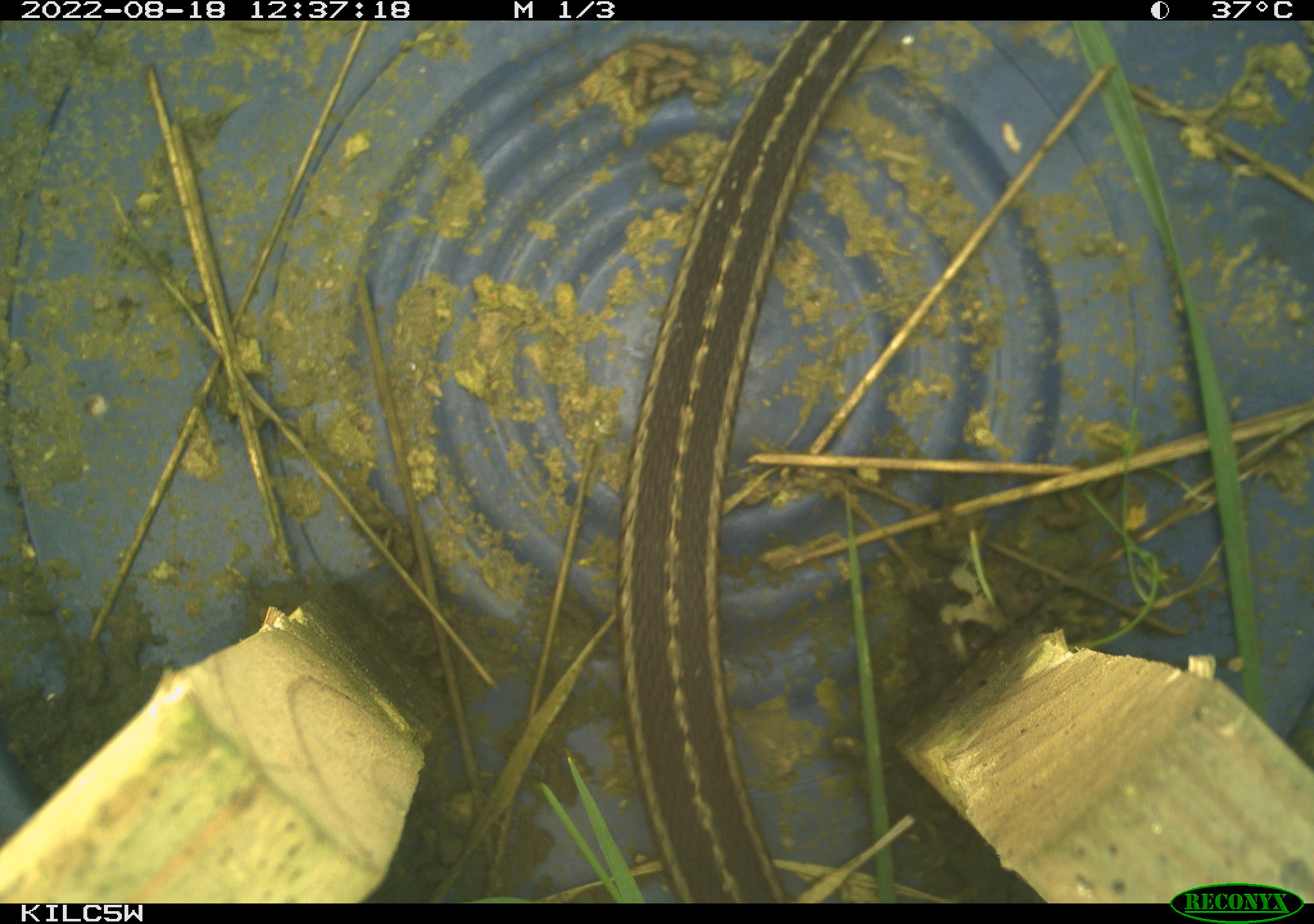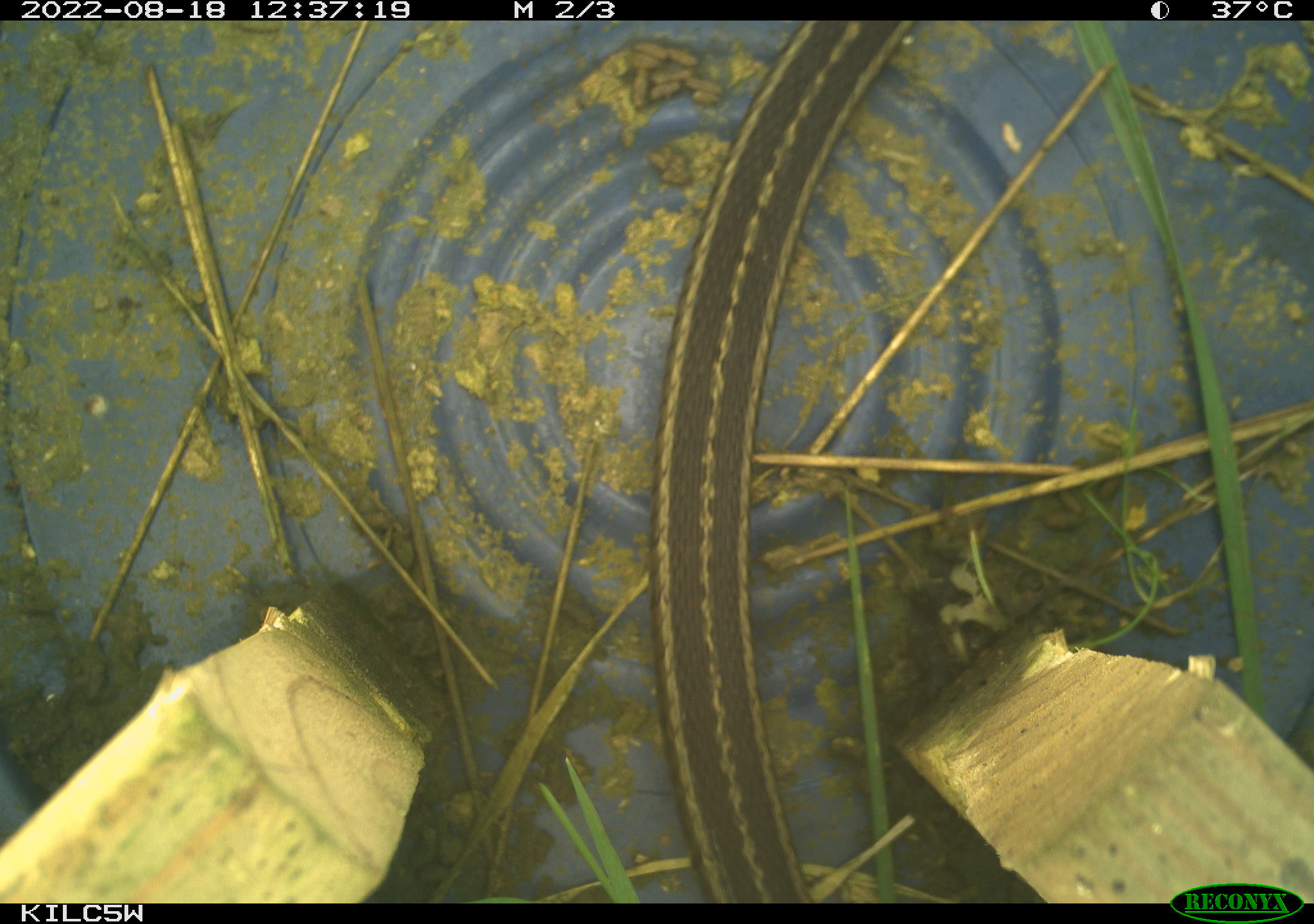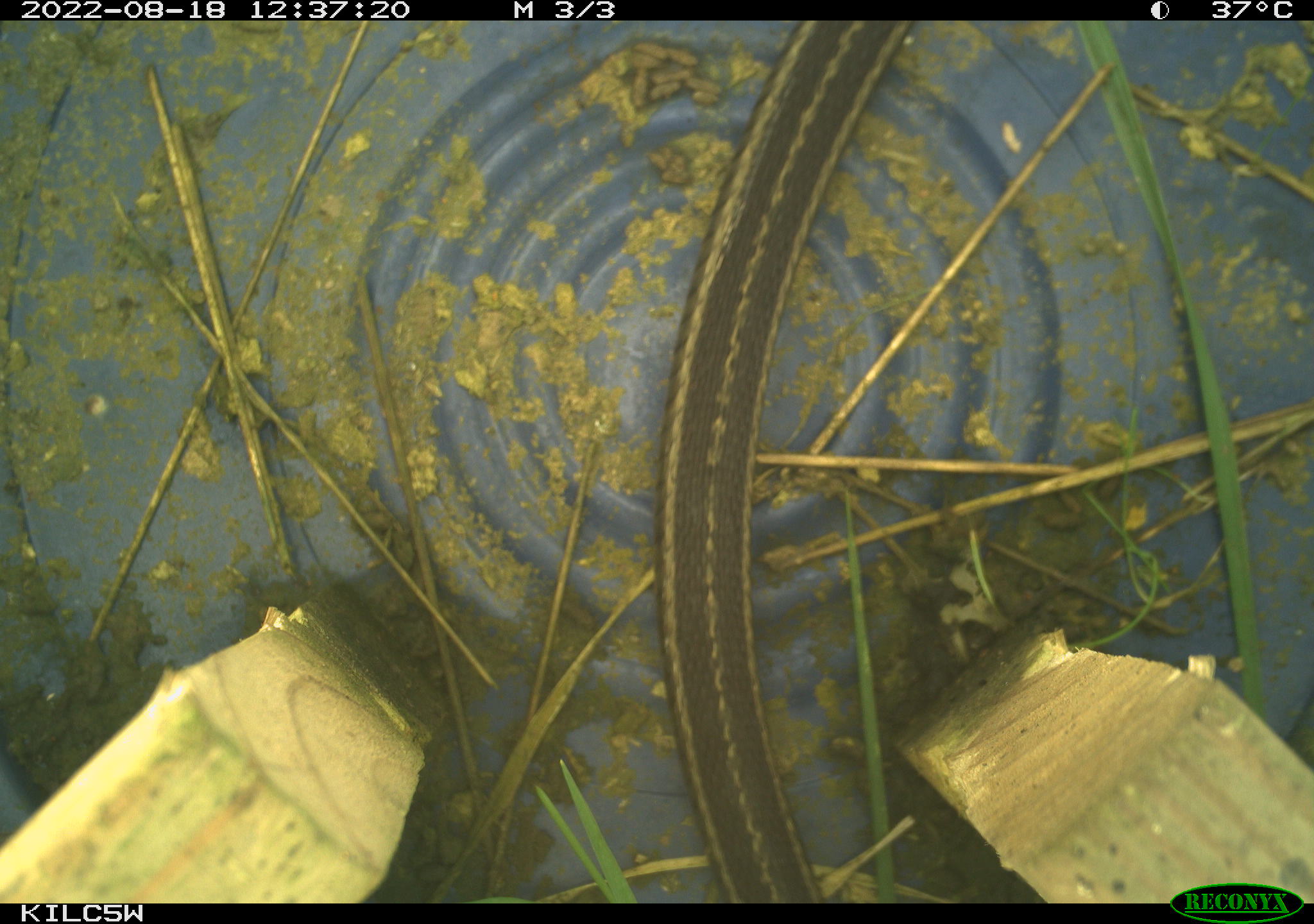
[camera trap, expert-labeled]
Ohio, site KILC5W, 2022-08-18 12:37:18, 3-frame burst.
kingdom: Animalia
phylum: Chordata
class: Reptilia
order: Squamata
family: Colubridae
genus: Thamnophis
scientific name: Thamnophis sirtalis sirtalis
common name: eastern gartersnake